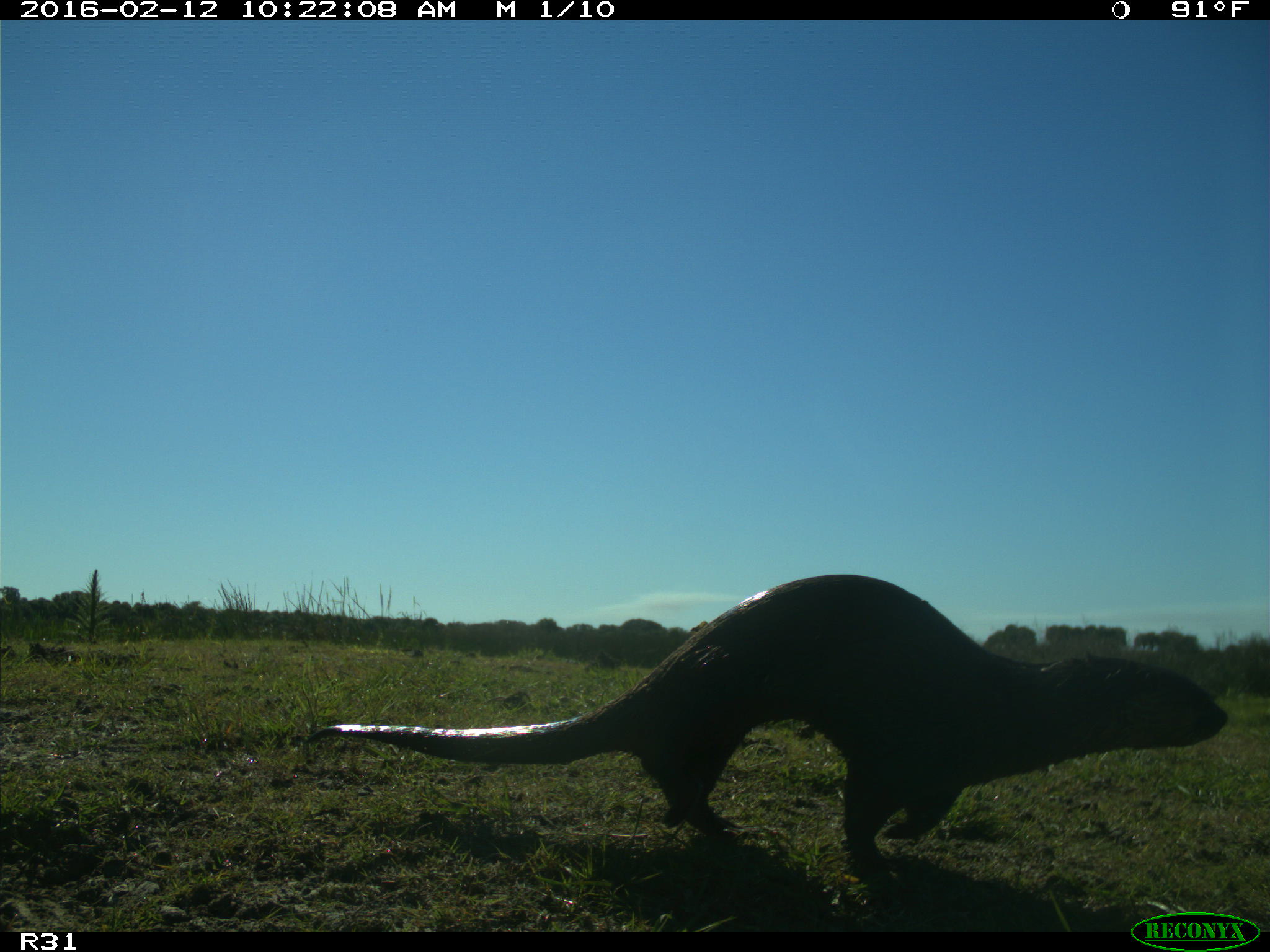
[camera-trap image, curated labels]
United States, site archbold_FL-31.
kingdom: Animalia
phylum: Chordata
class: Mammalia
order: Carnivora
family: Mustelidae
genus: Lontra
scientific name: Lontra canadensis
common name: north american river otter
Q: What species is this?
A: Lontra canadensis (north american river otter).